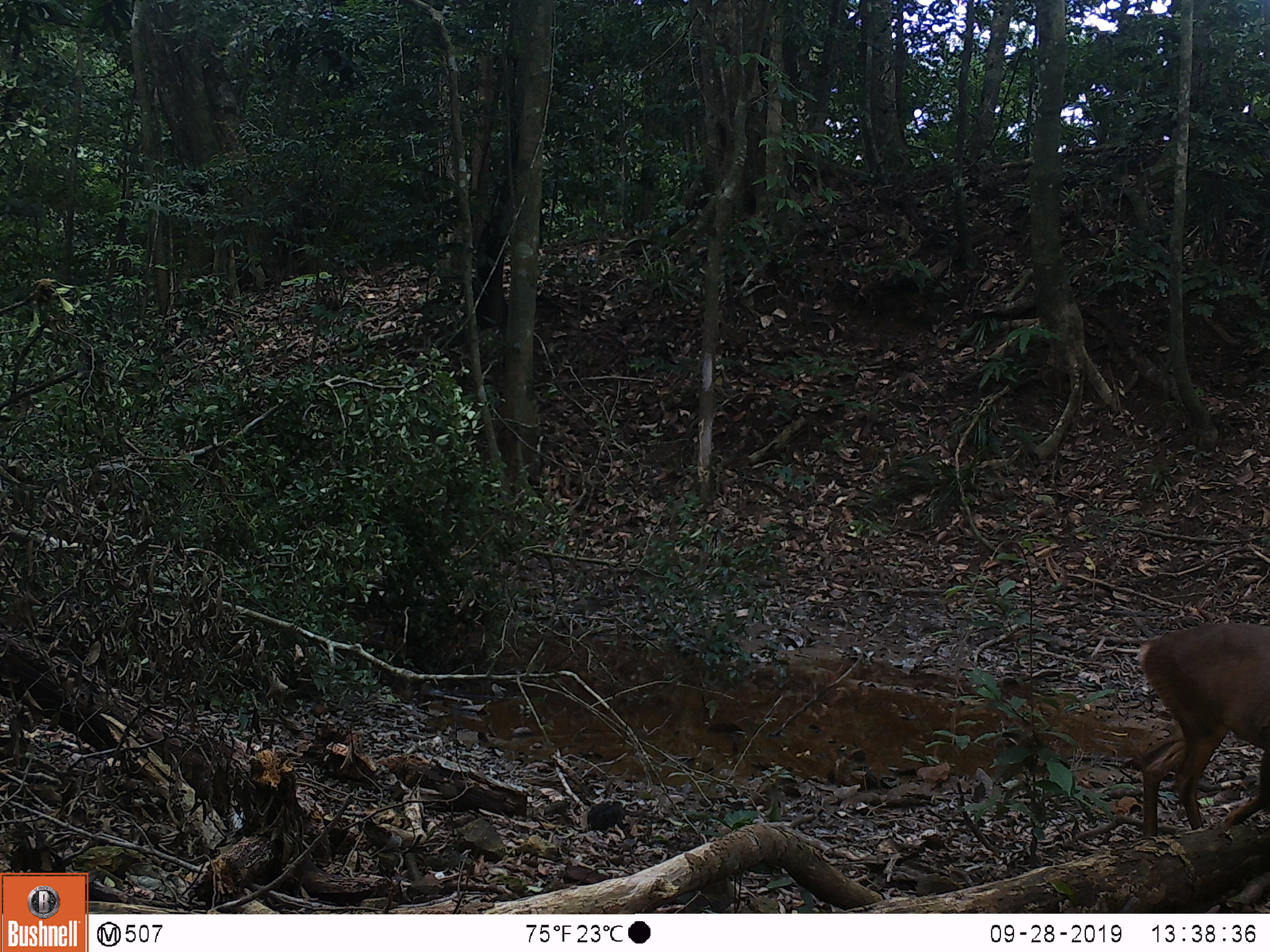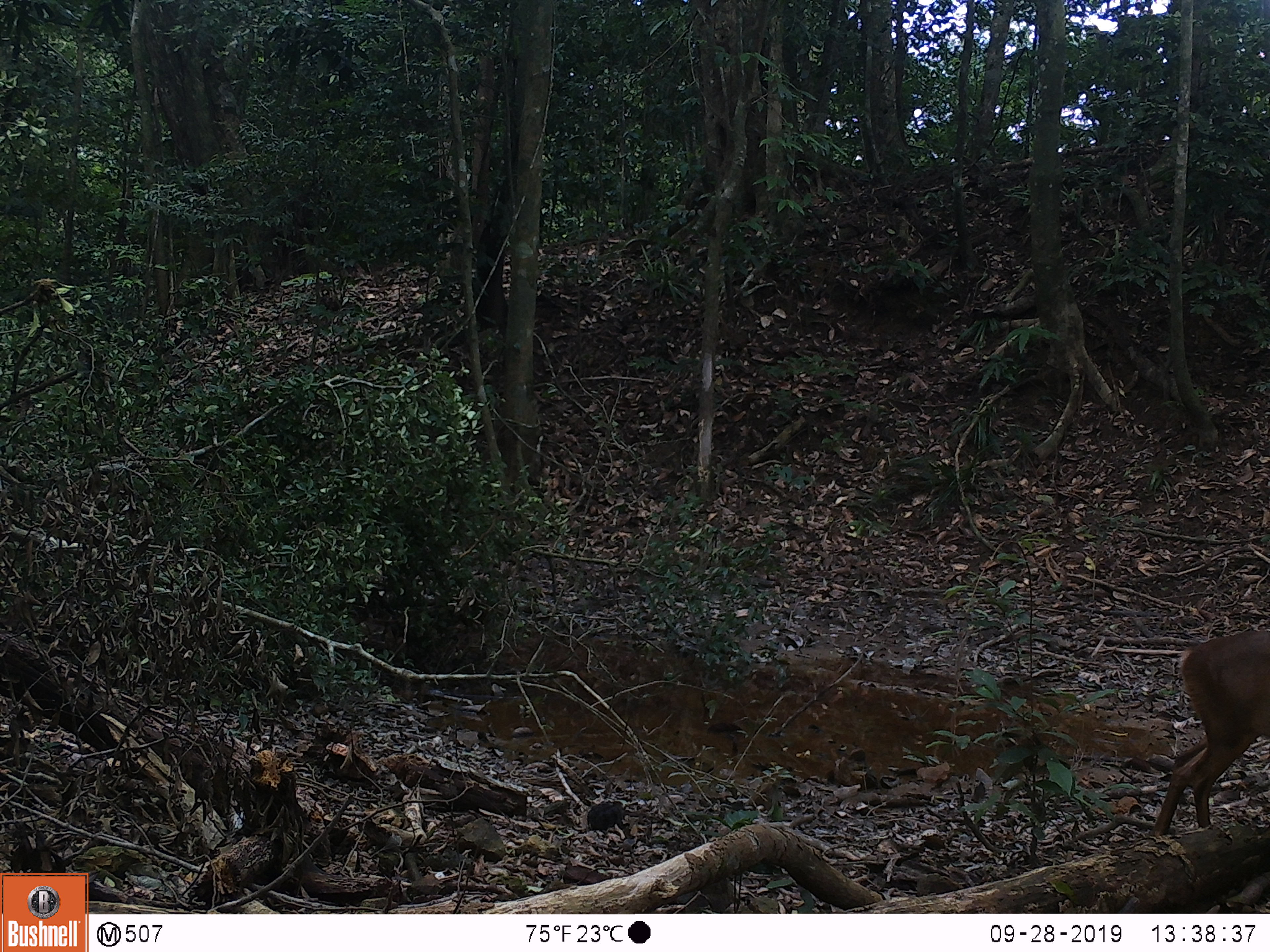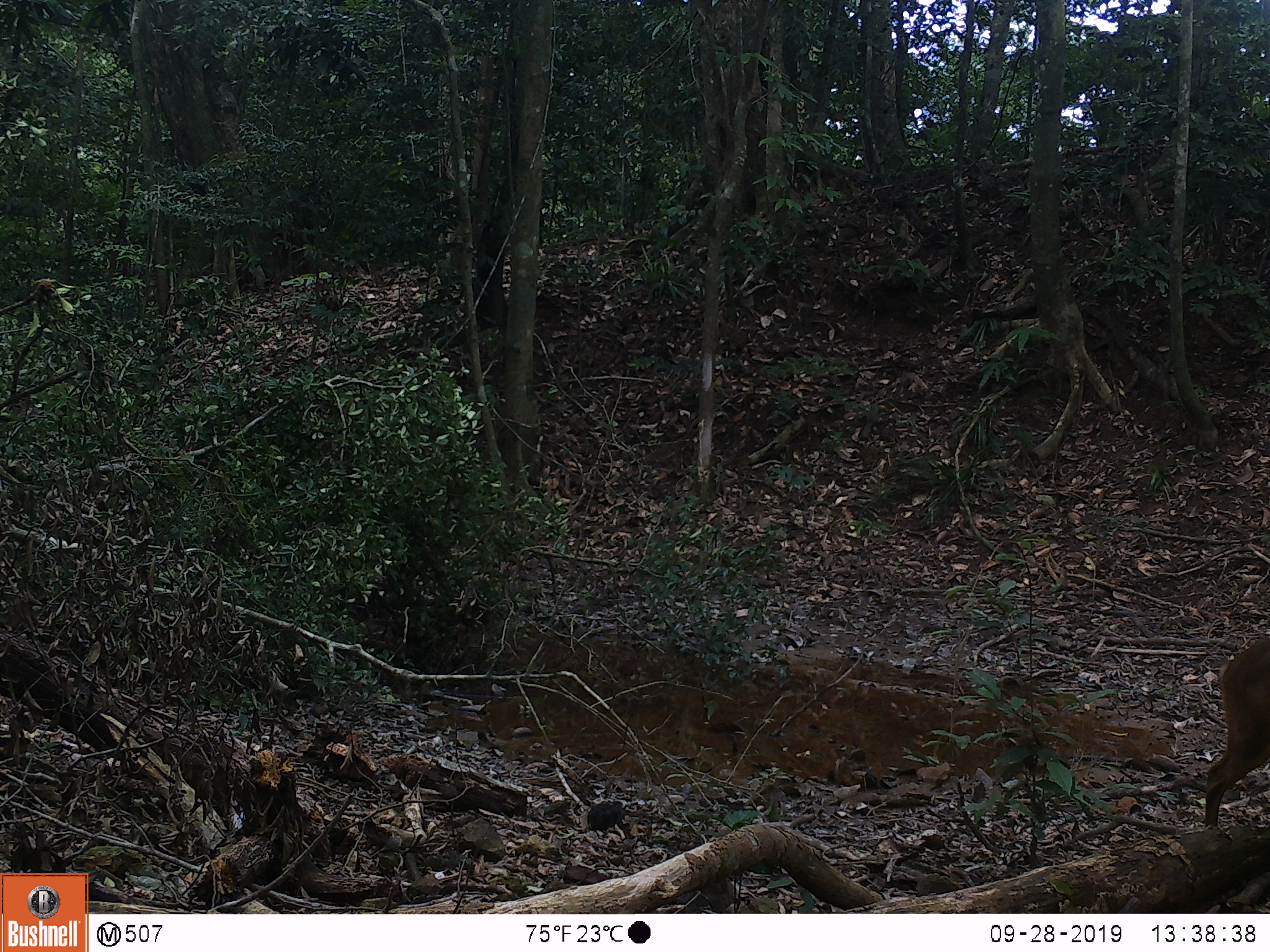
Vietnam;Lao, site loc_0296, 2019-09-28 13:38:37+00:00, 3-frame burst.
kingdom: Animalia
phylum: Chordata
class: Mammalia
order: Artiodactyla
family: Cervidae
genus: Muntiacus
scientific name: Muntiacus vuquangensis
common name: large-antlered muntjac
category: large antlered muntjac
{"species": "large antlered muntjac (large-antlered muntjac) (Muntiacus vuquangensis)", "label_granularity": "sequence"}